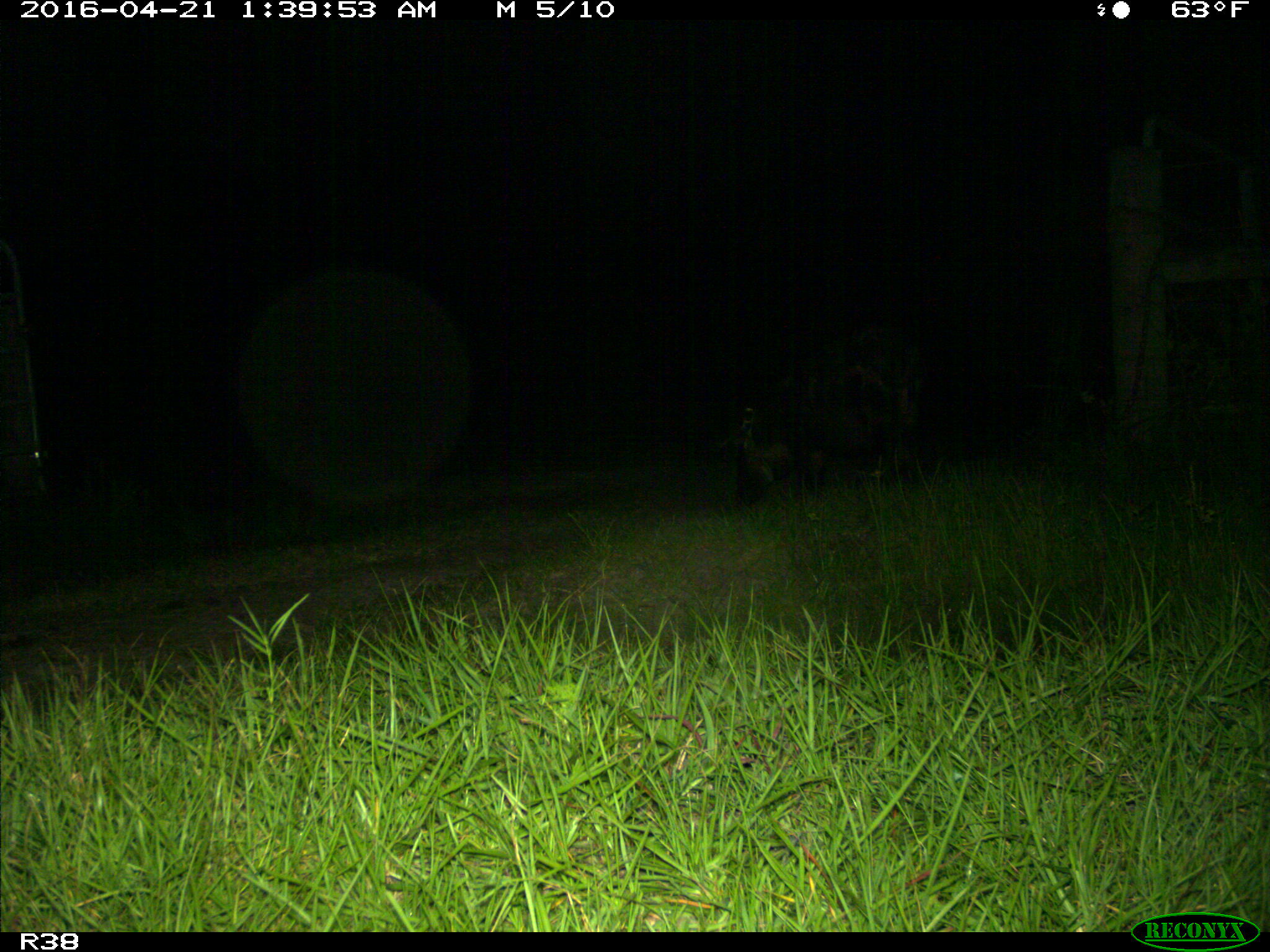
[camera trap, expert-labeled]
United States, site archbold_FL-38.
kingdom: Animalia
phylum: Chordata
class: Mammalia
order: Artiodactyla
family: Suidae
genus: Sus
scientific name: Sus scrofa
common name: wild boar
Sus scrofa (wild boar).